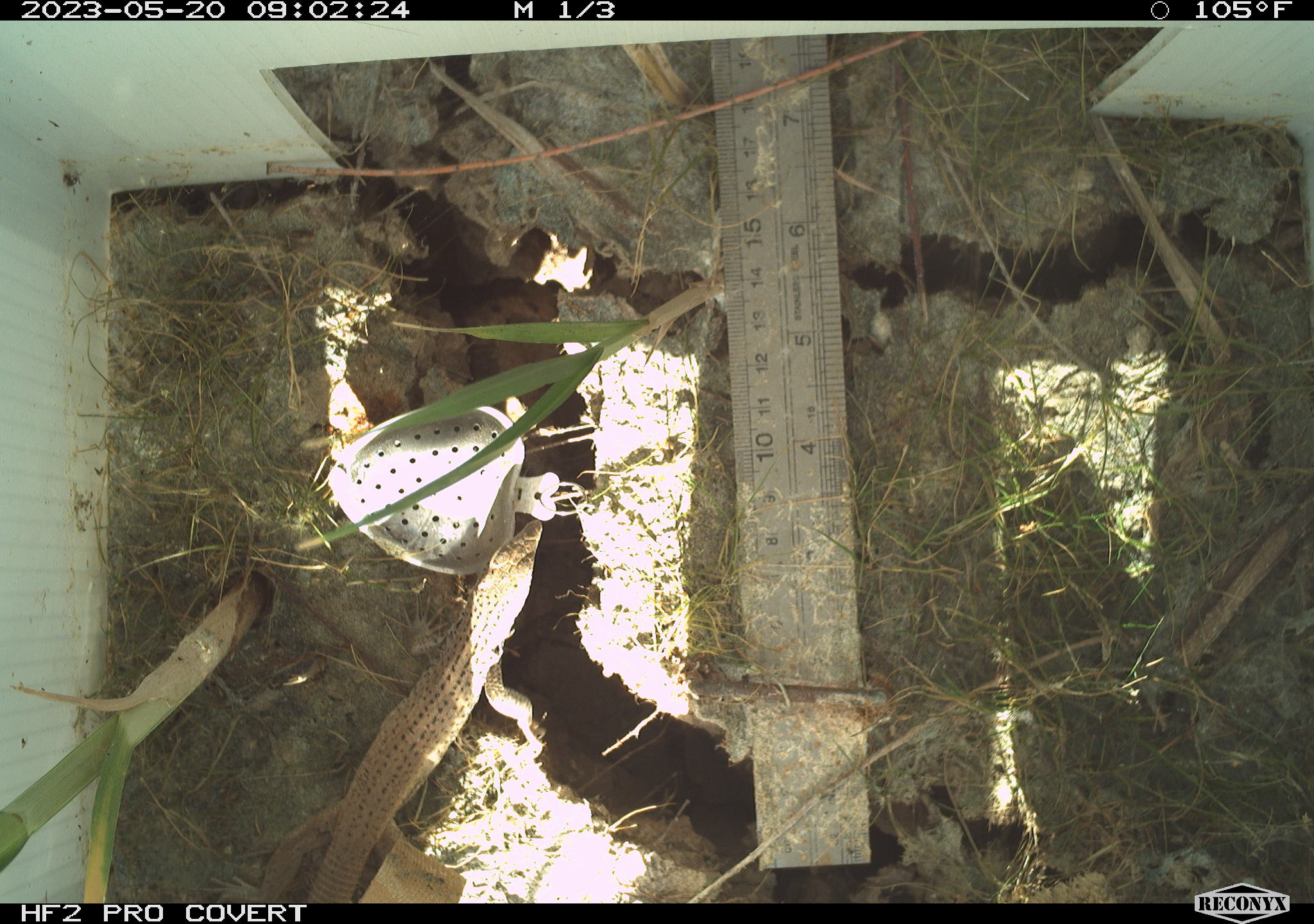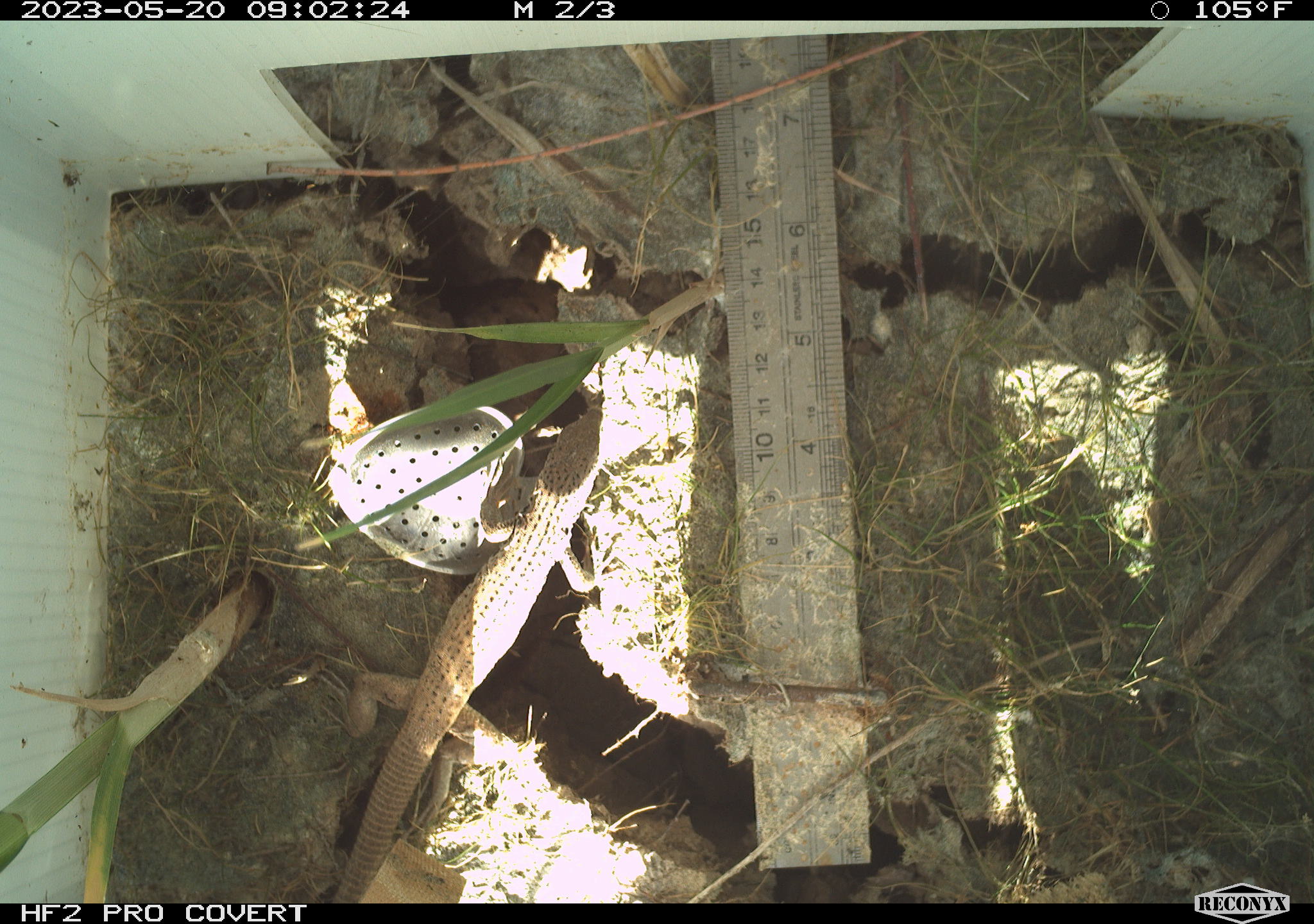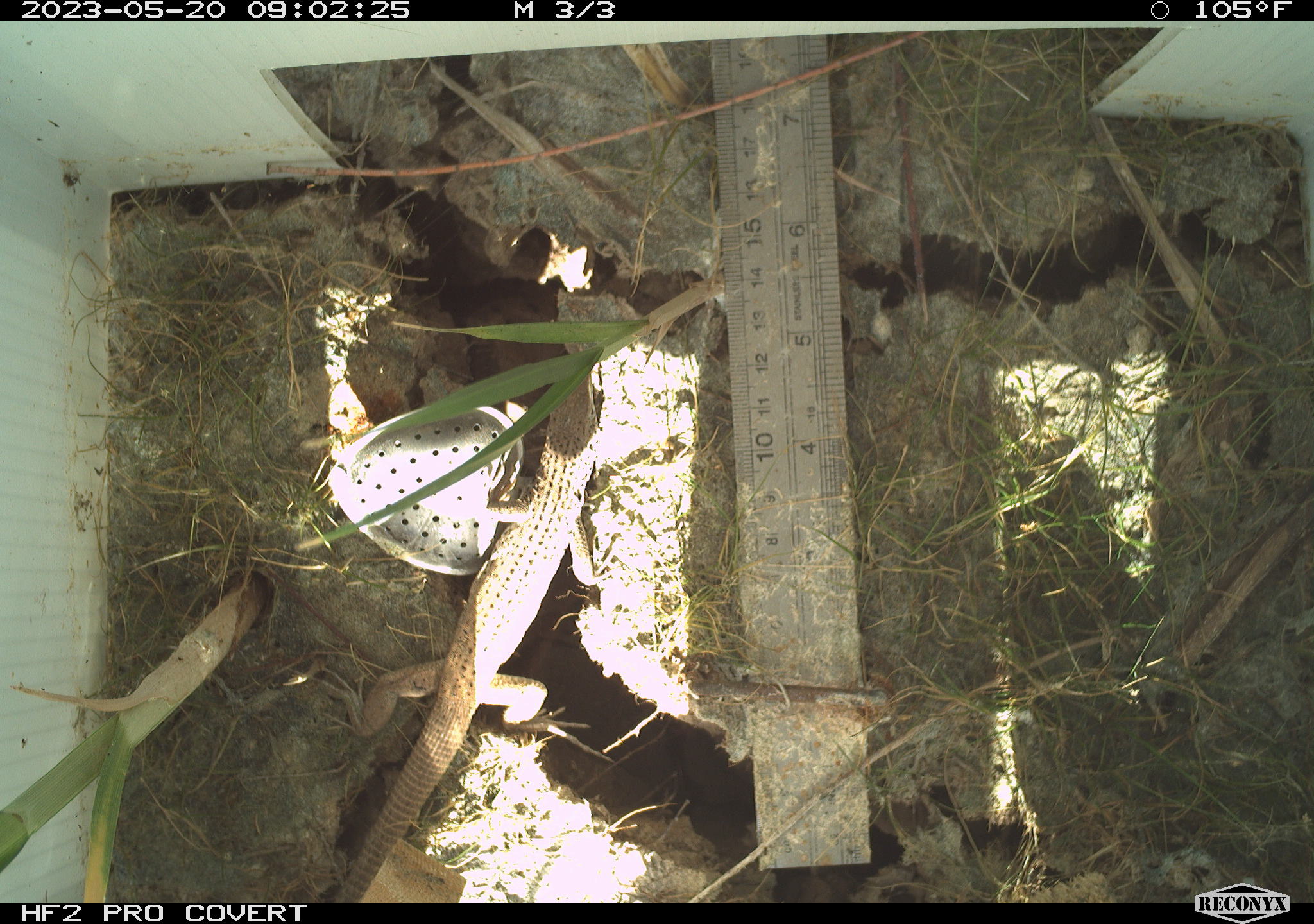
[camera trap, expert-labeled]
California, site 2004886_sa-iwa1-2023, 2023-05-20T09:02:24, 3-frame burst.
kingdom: Animalia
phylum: Chordata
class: Reptilia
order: Squamata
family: Teiidae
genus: Aspidoscelis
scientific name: Aspidoscelis tigris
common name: western whiptail